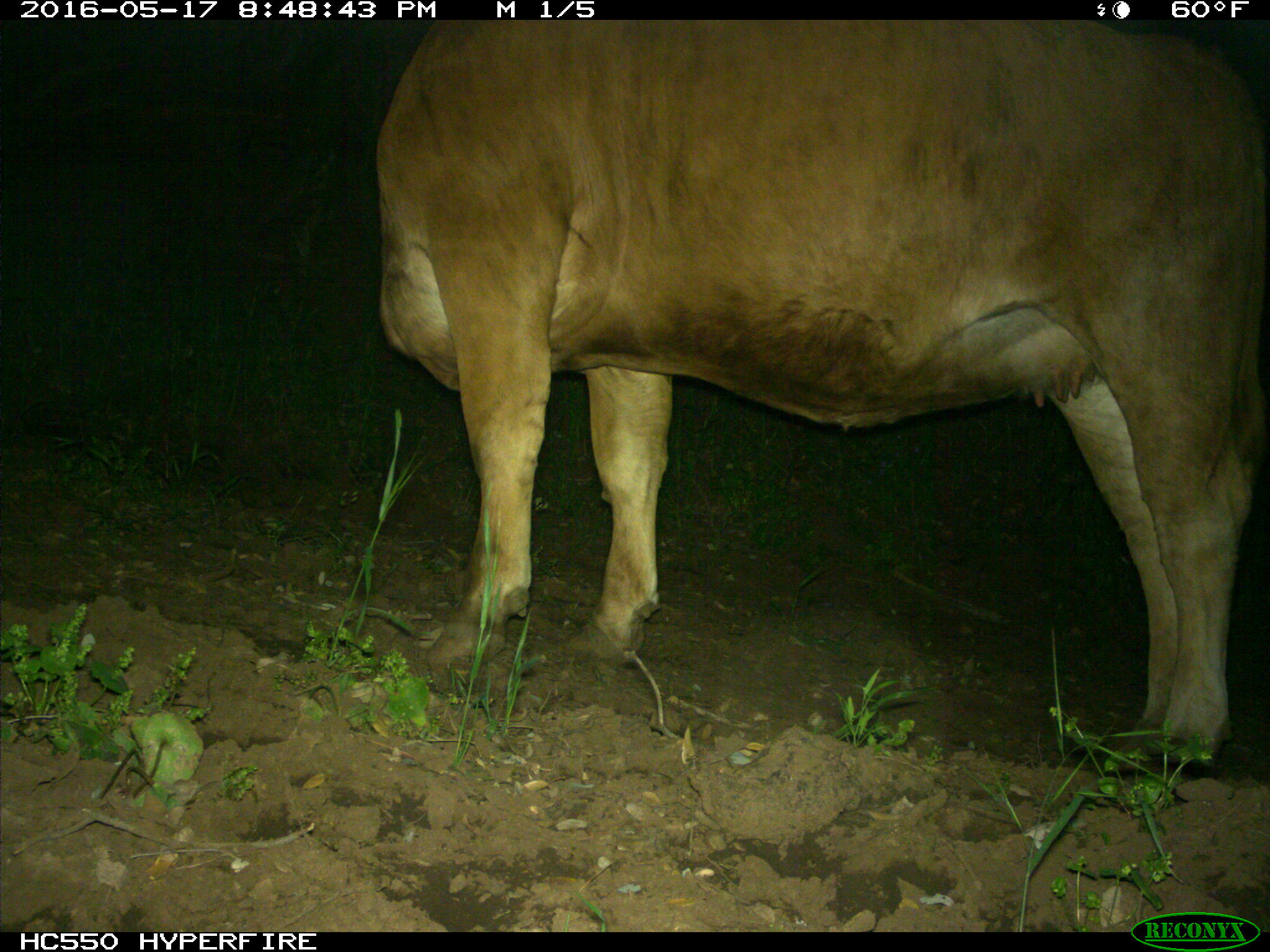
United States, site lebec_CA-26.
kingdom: Animalia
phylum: Chordata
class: Mammalia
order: Artiodactyla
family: Bovidae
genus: Bos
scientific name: Bos taurus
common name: domestic cow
Bos taurus (domestic cow).